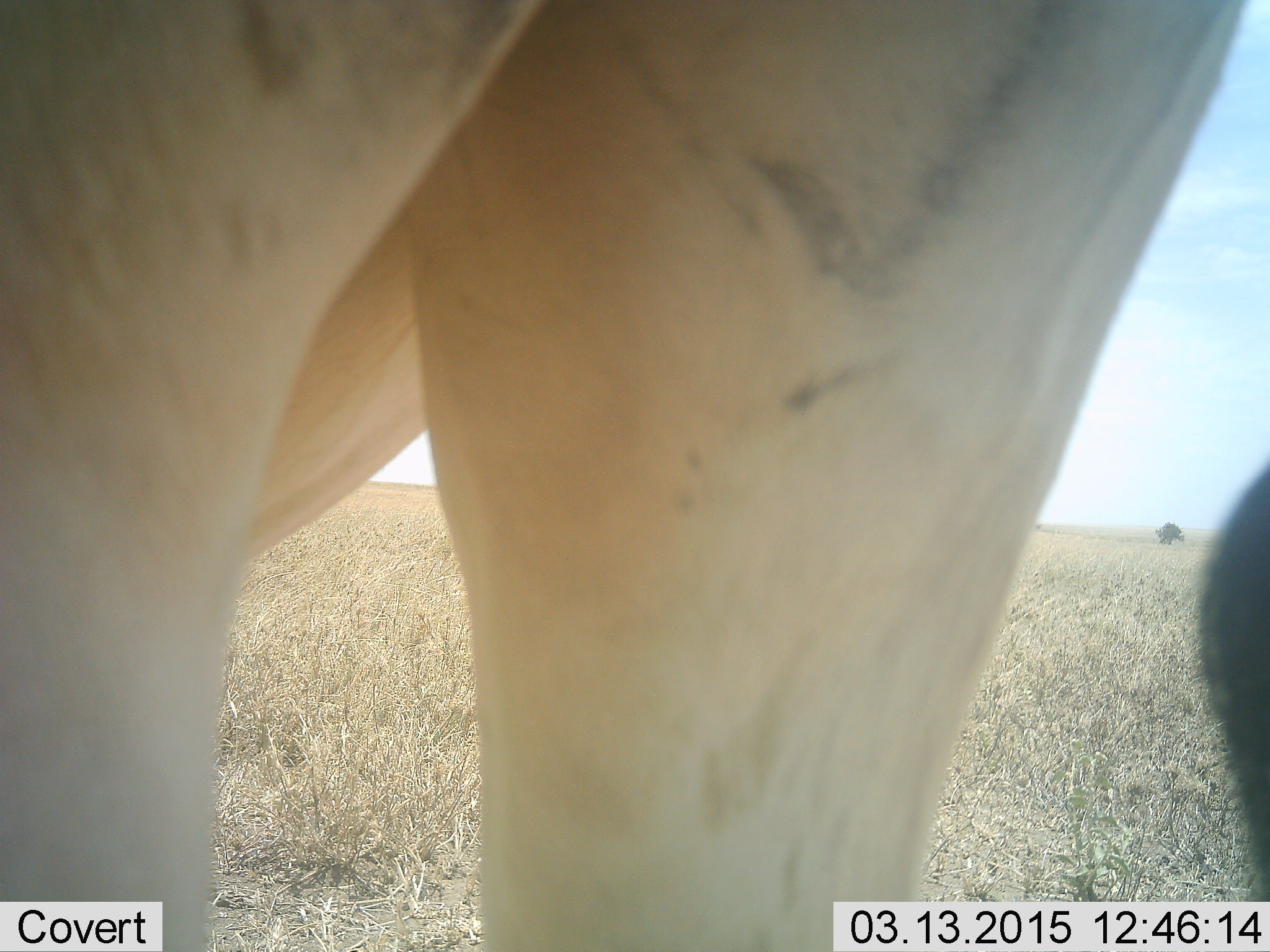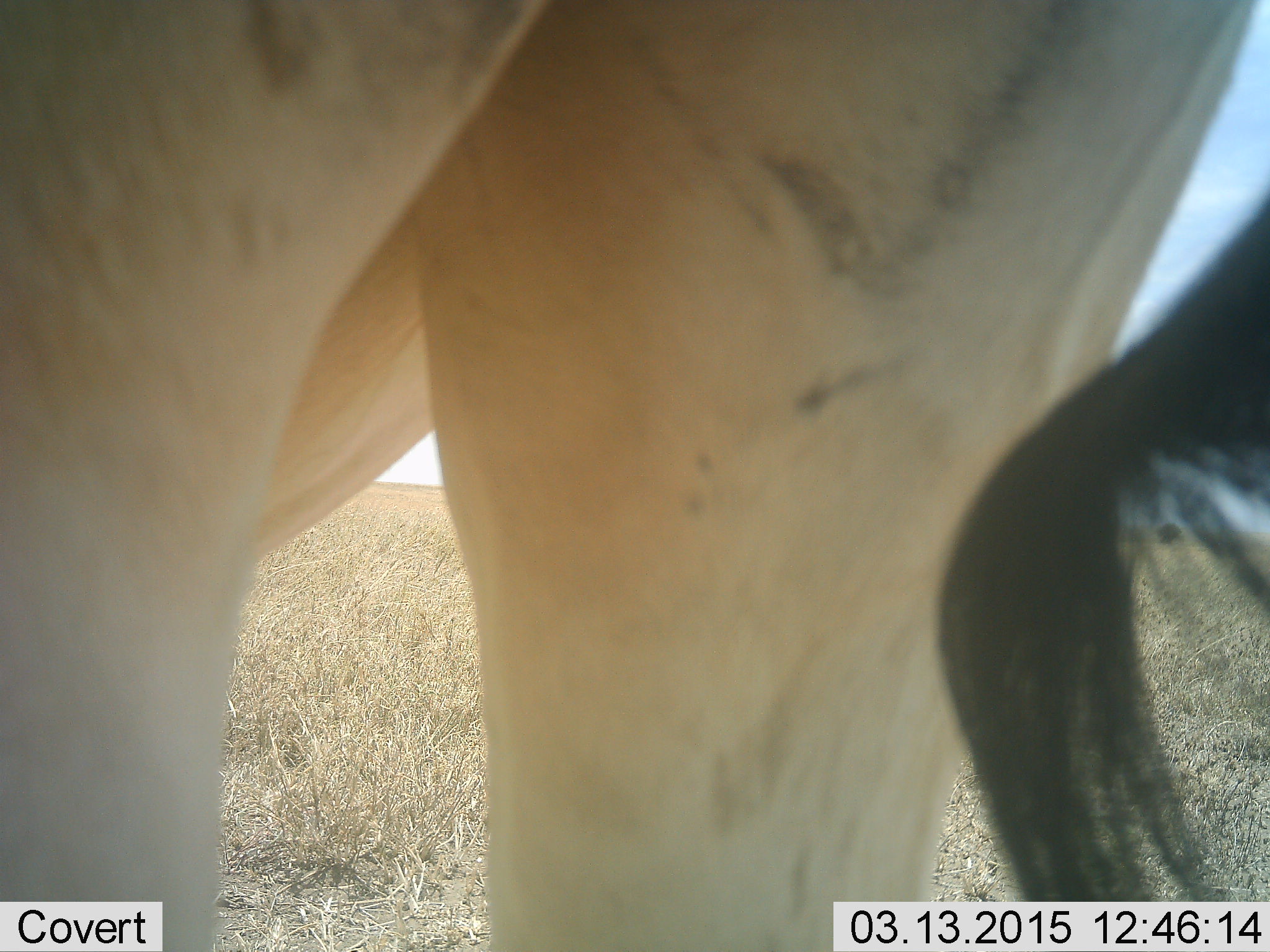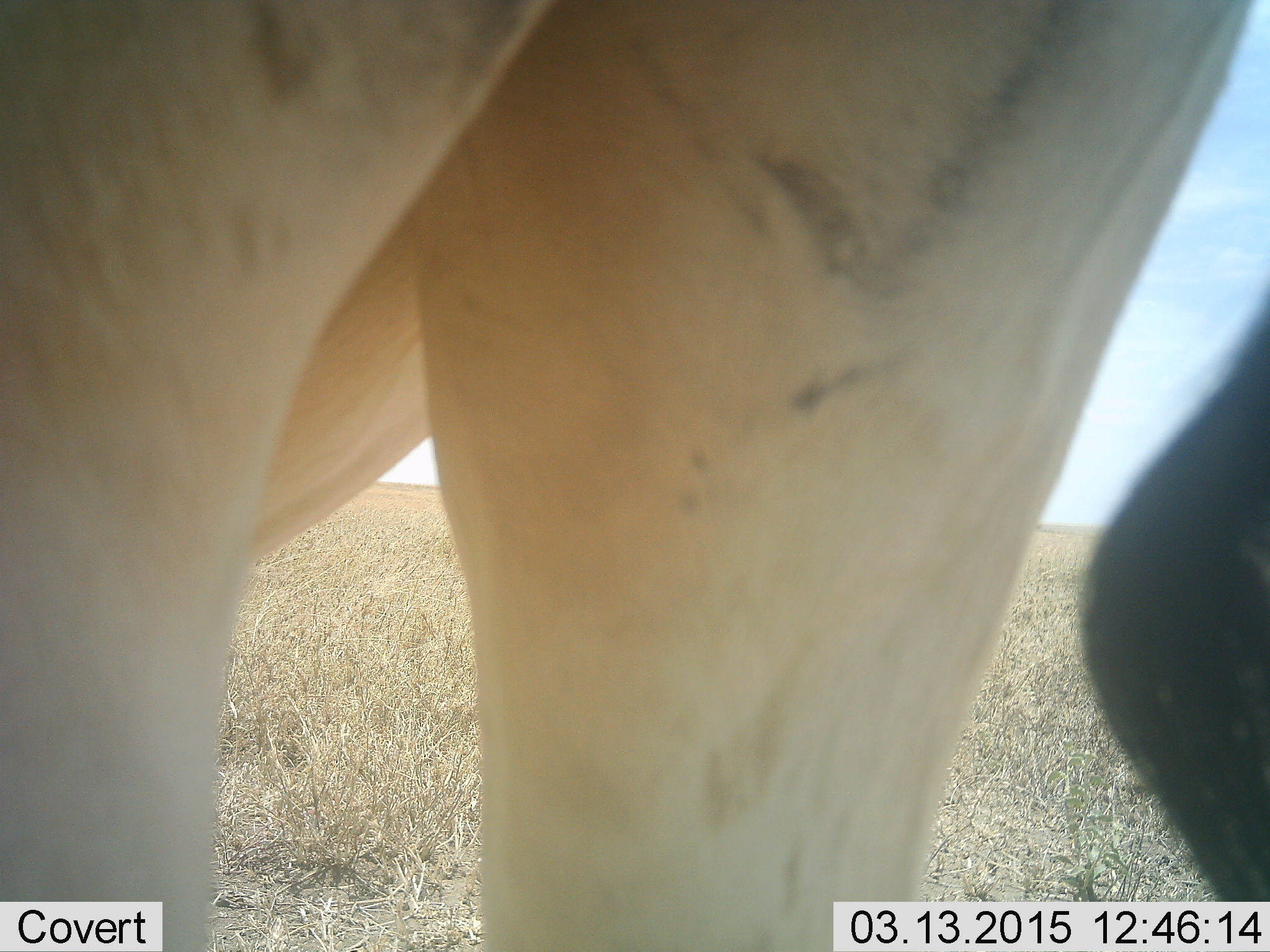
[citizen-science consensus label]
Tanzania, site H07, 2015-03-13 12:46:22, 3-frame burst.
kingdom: Animalia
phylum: Chordata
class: Mammalia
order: Artiodactyla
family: Bovidae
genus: Alcelaphus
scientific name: Alcelaphus buselaphus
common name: hartebeest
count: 1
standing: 100%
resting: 0%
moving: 0%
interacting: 0%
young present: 0%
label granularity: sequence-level